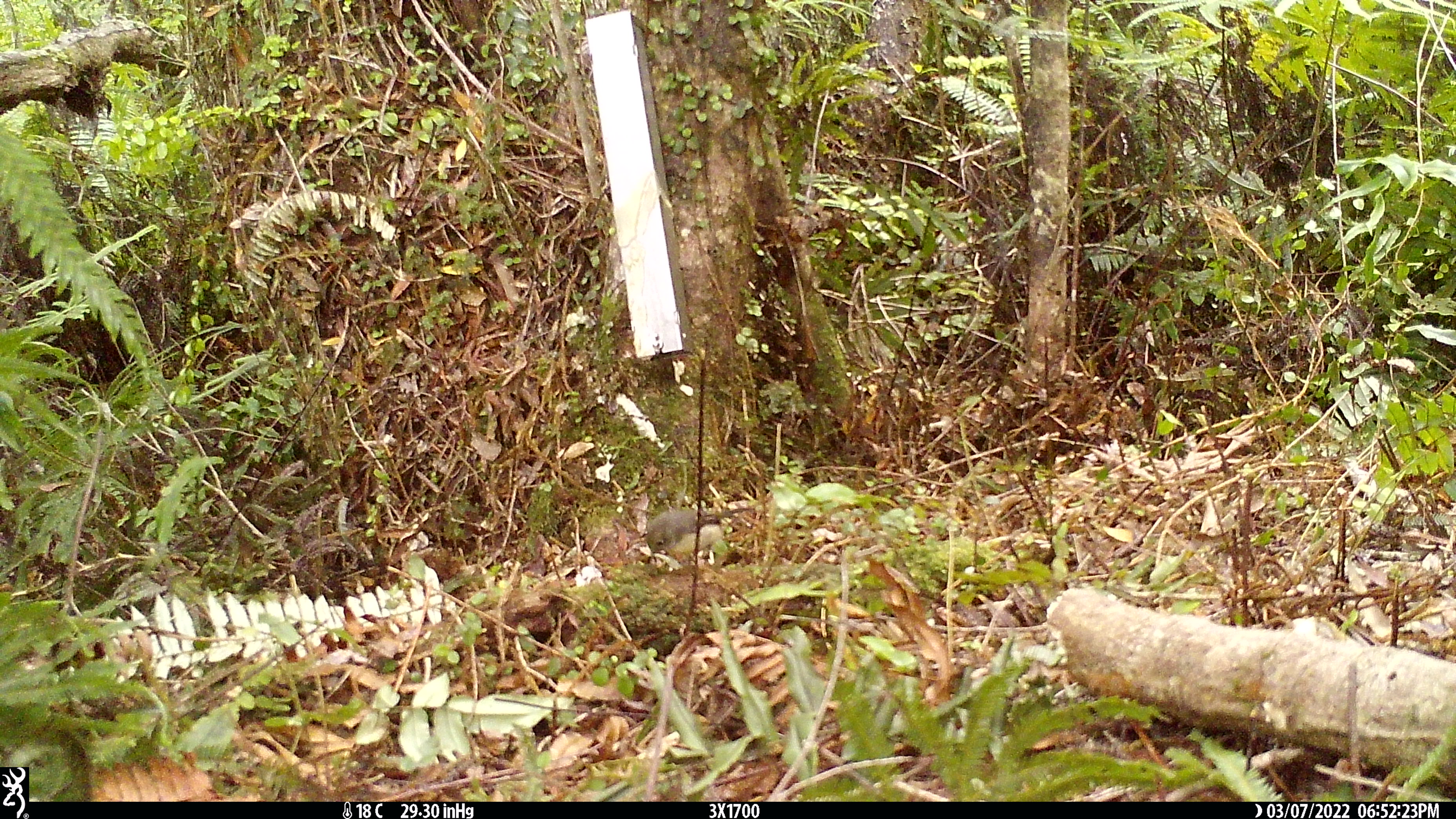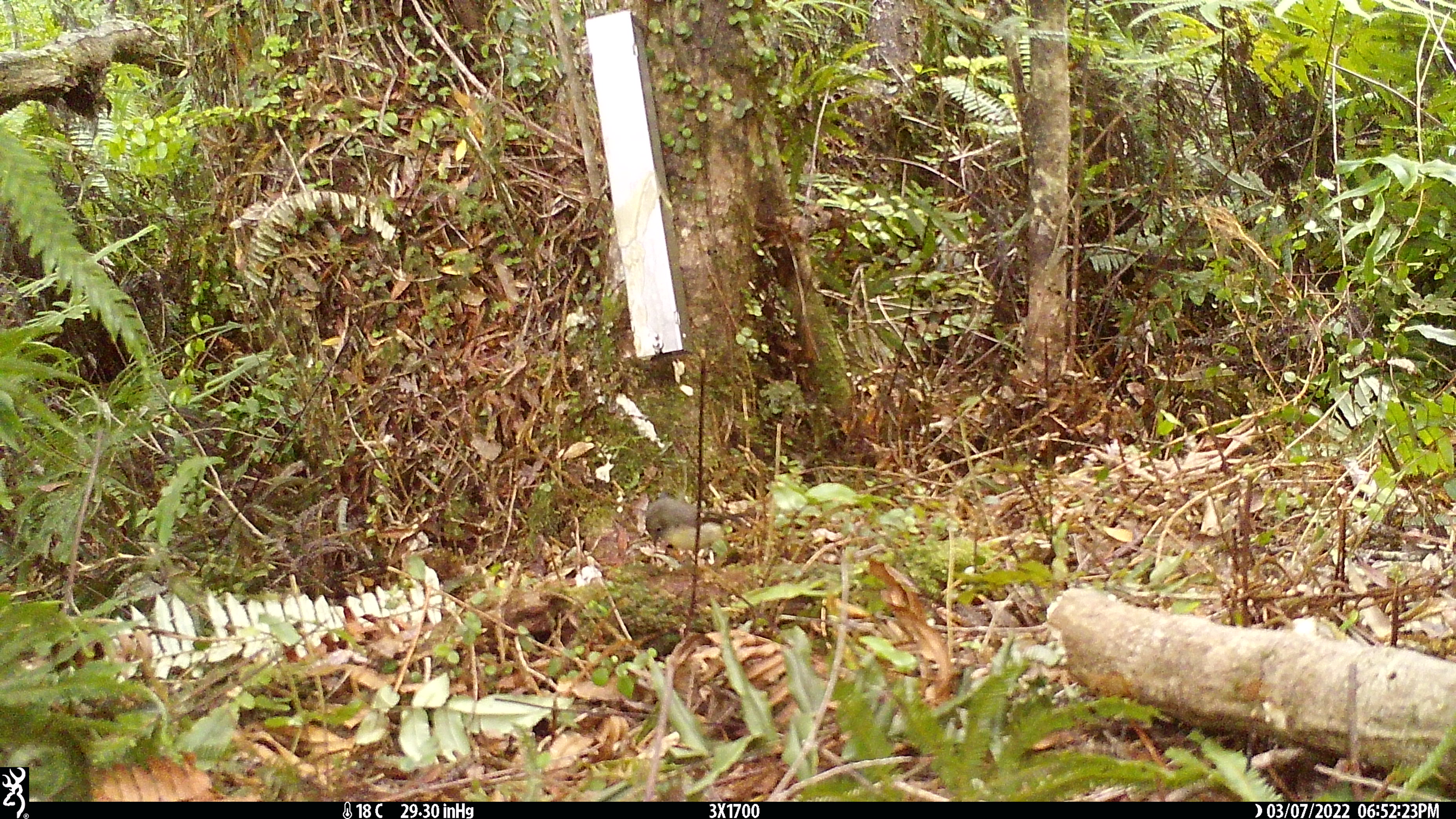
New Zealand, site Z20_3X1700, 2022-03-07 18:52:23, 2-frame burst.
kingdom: Animalia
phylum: Chordata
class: Aves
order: Passeriformes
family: Petroicidae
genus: Petroica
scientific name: Petroica macrocephala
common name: tomtit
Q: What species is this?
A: Tomtit (Petroica macrocephala).